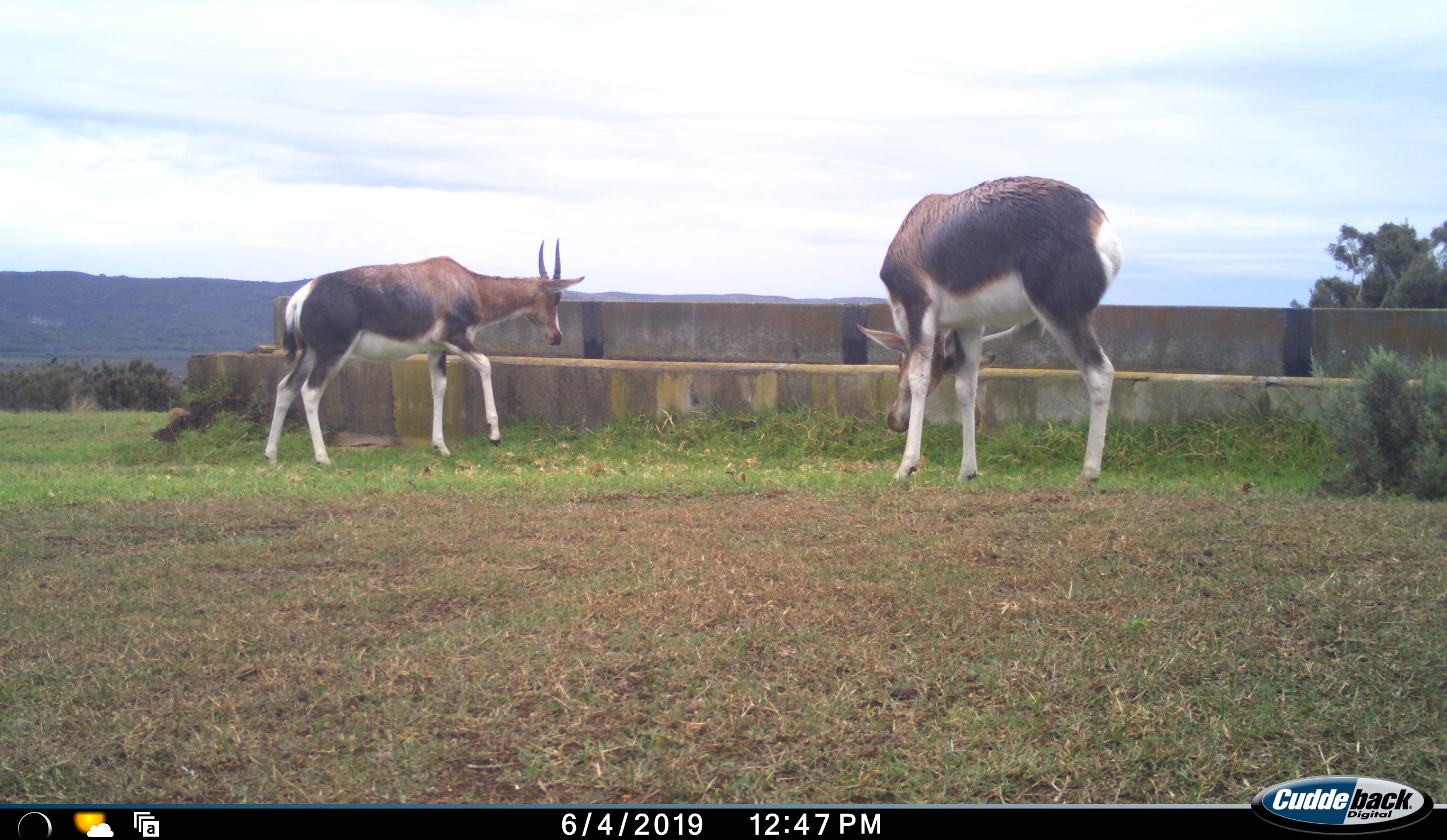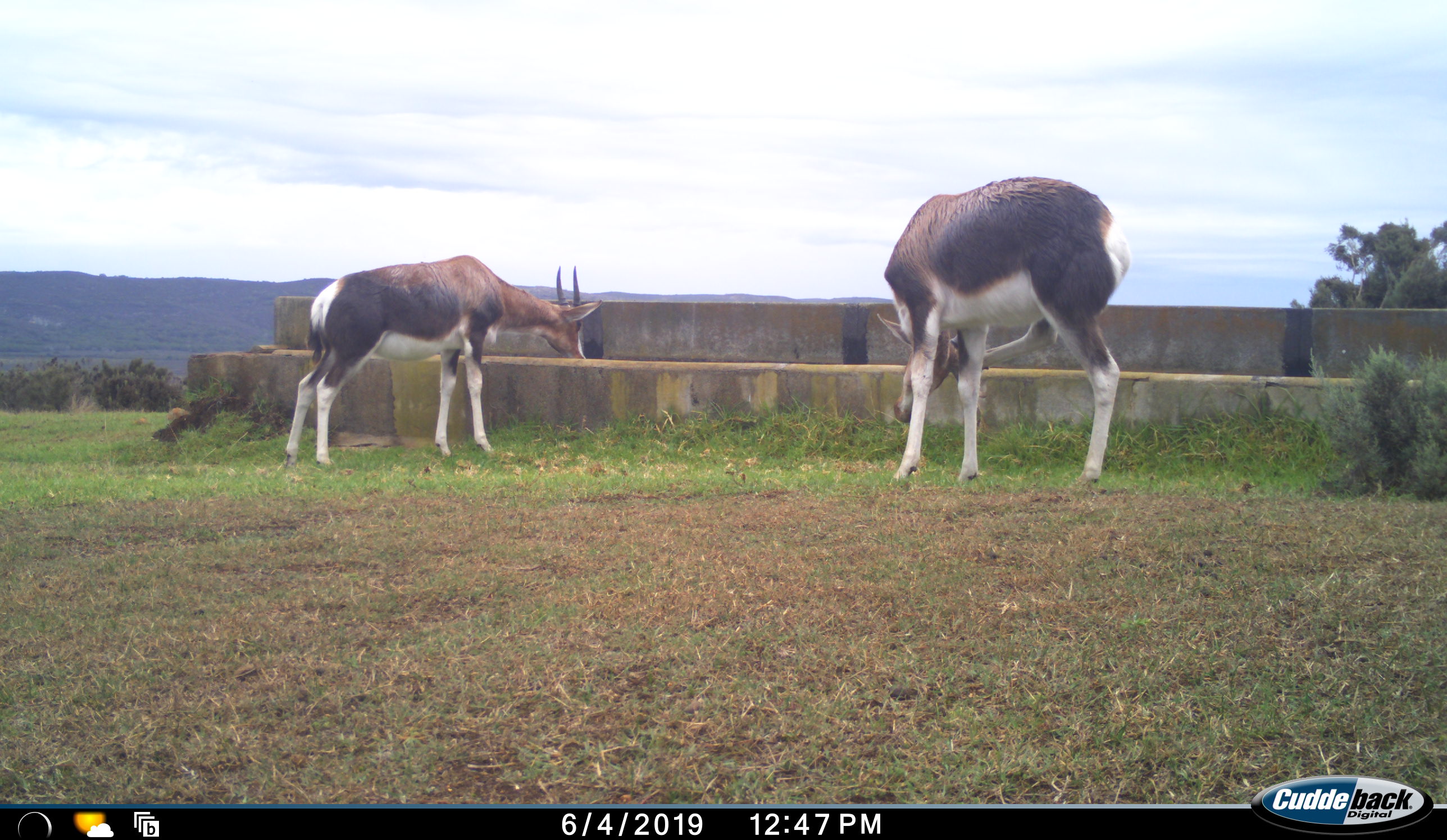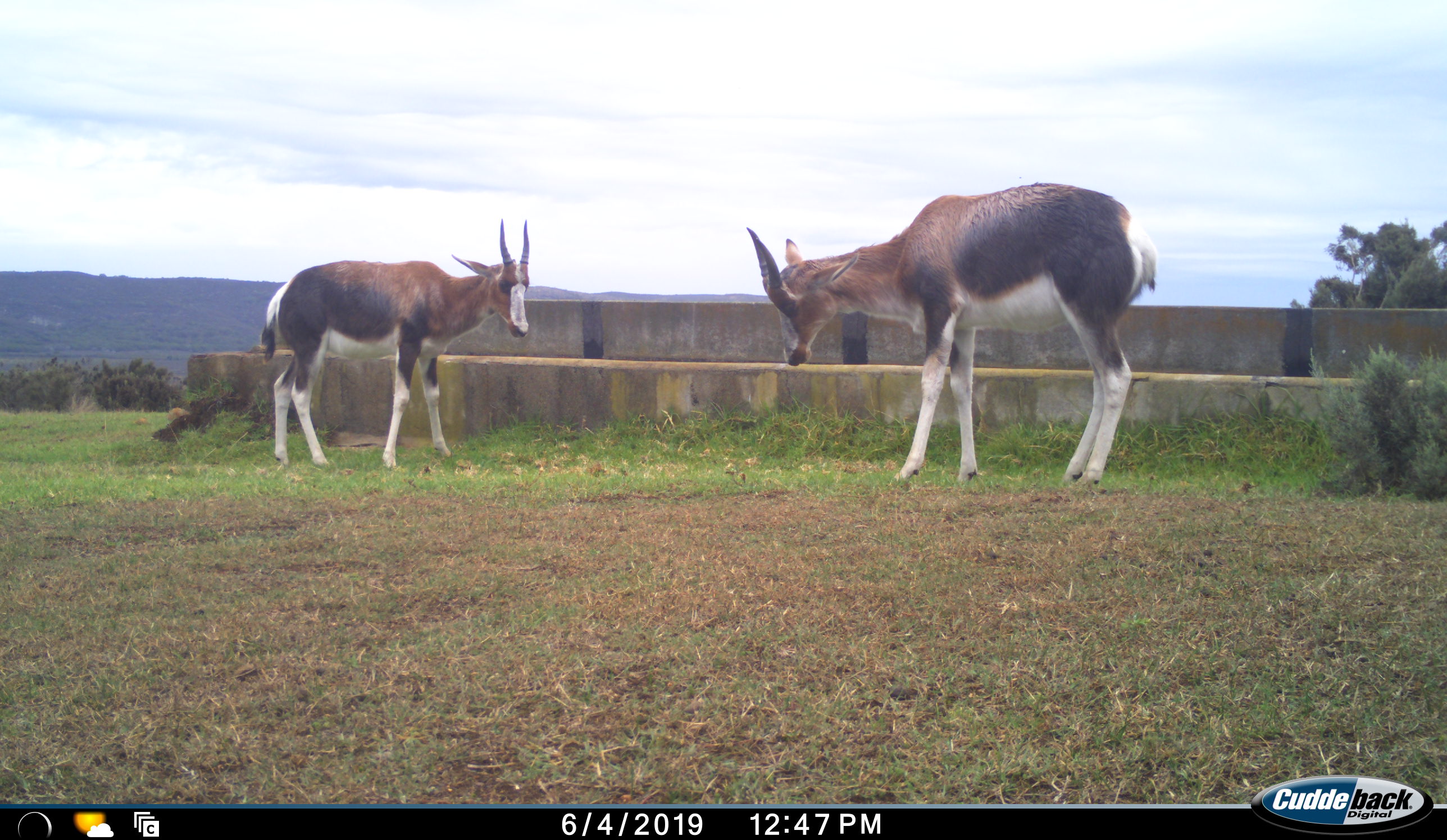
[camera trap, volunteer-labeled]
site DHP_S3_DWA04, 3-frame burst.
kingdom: Animalia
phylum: Chordata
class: Mammalia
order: Artiodactyla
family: Bovidae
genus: Damaliscus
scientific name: Damaliscus pygargus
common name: bontebok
Bontebok (Damaliscus pygargus), count 2. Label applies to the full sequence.